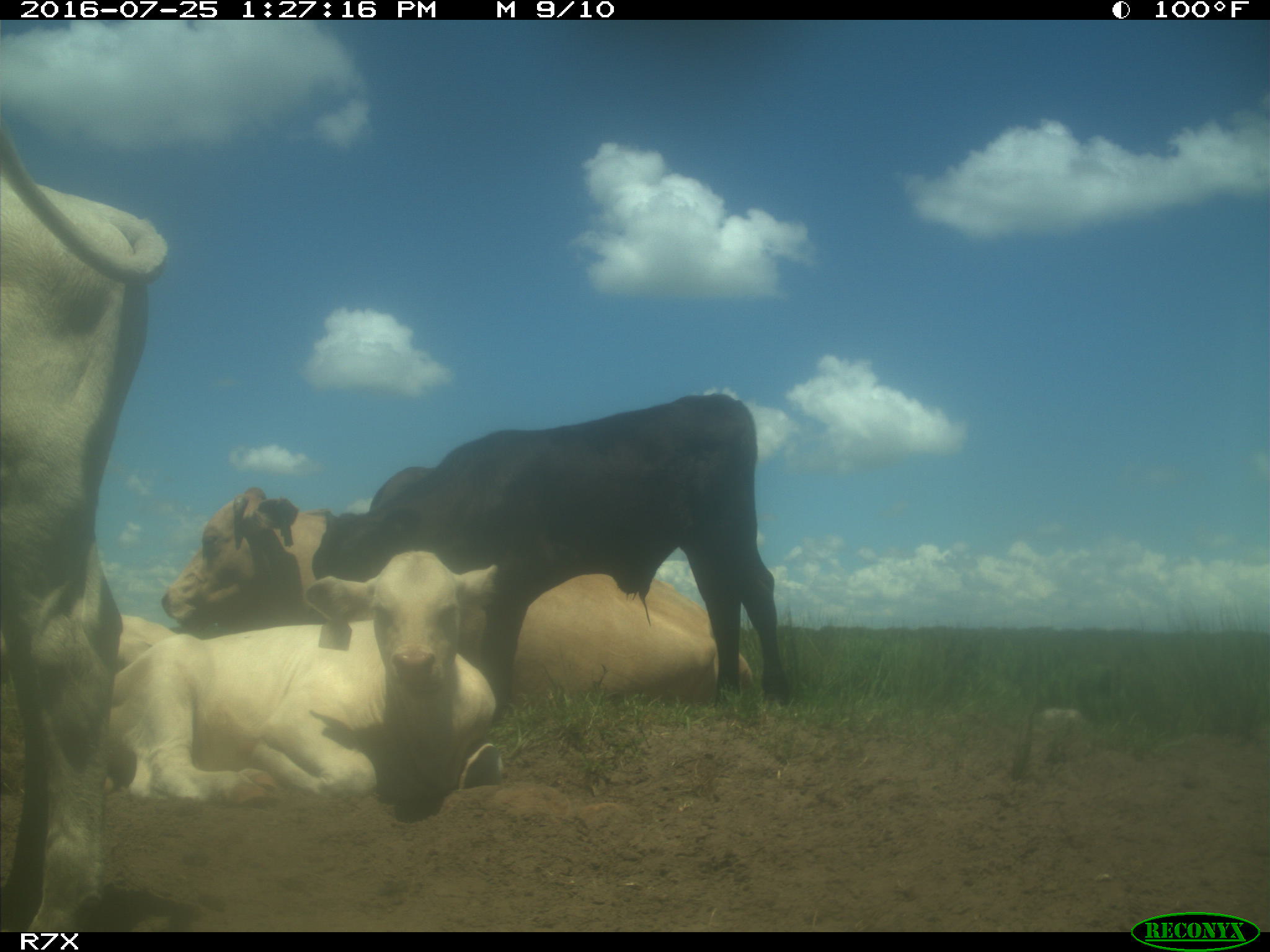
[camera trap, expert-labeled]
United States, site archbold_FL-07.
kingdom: Animalia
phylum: Chordata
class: Mammalia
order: Artiodactyla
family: Bovidae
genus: Bos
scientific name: Bos taurus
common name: domestic cow